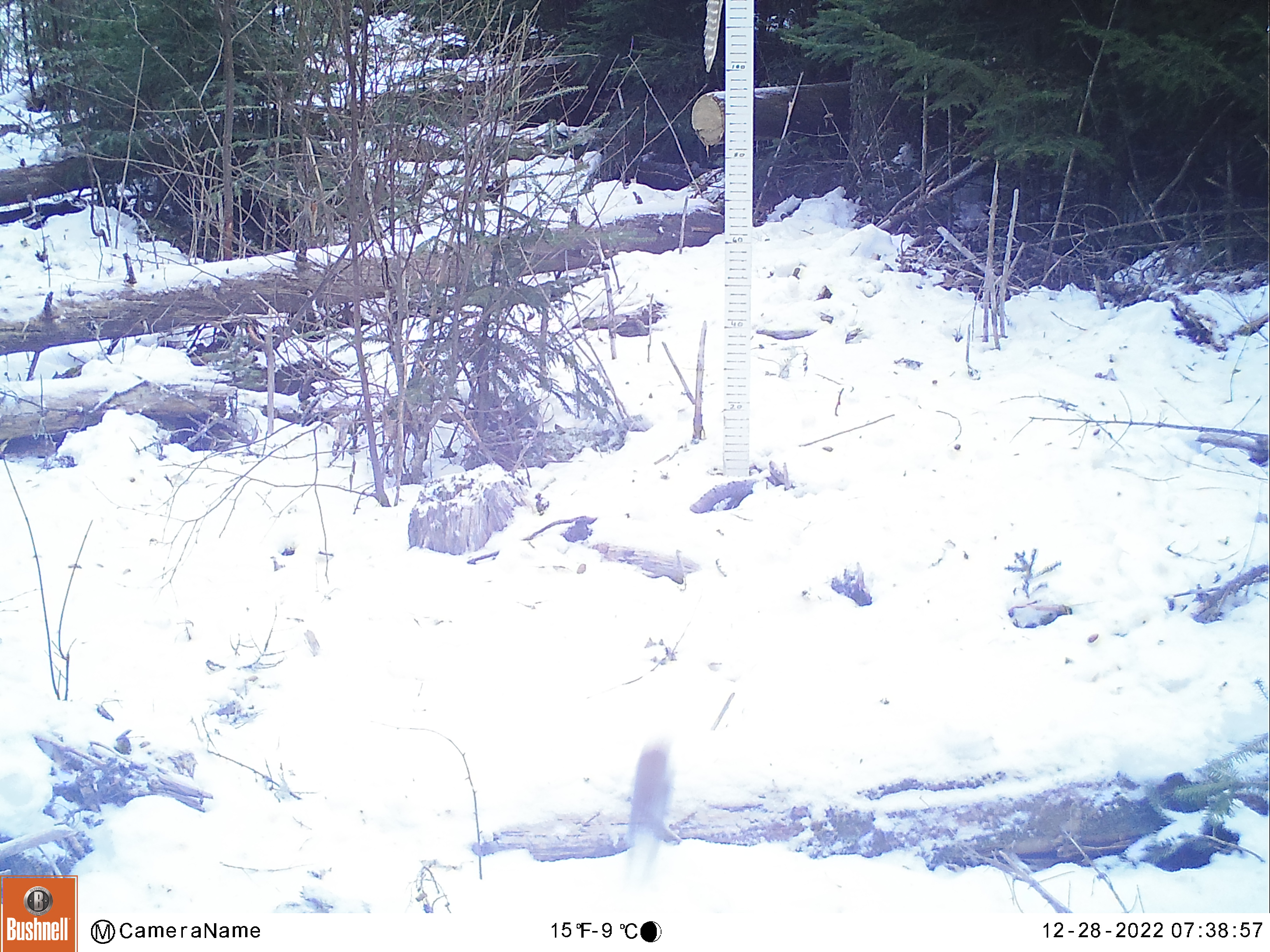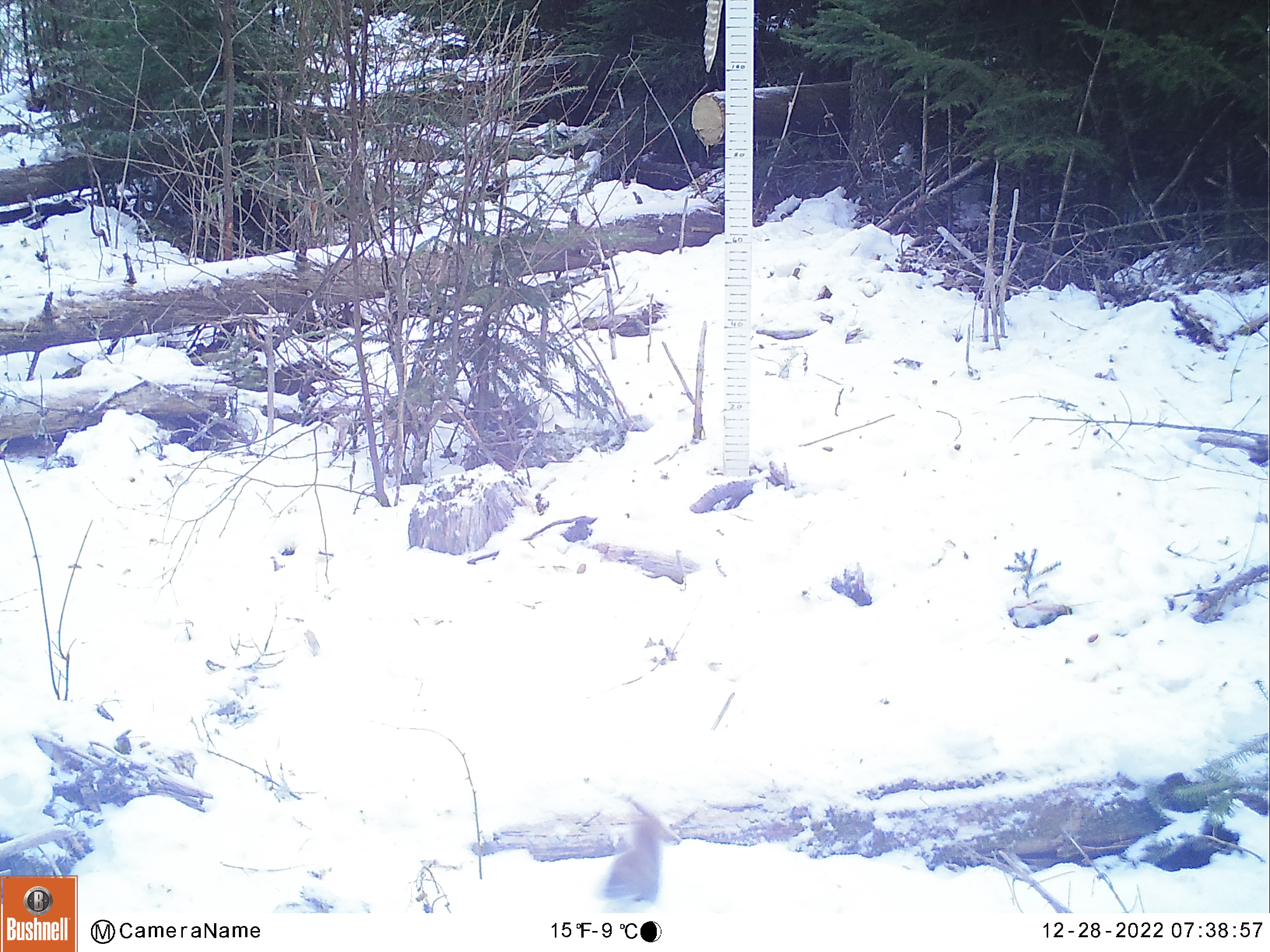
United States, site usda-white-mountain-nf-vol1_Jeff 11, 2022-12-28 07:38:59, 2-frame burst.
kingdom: Animalia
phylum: Chordata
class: Mammalia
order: Rodentia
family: Sciuridae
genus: Tamiasciurus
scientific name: Tamiasciurus hudsonicus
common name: red squirrel